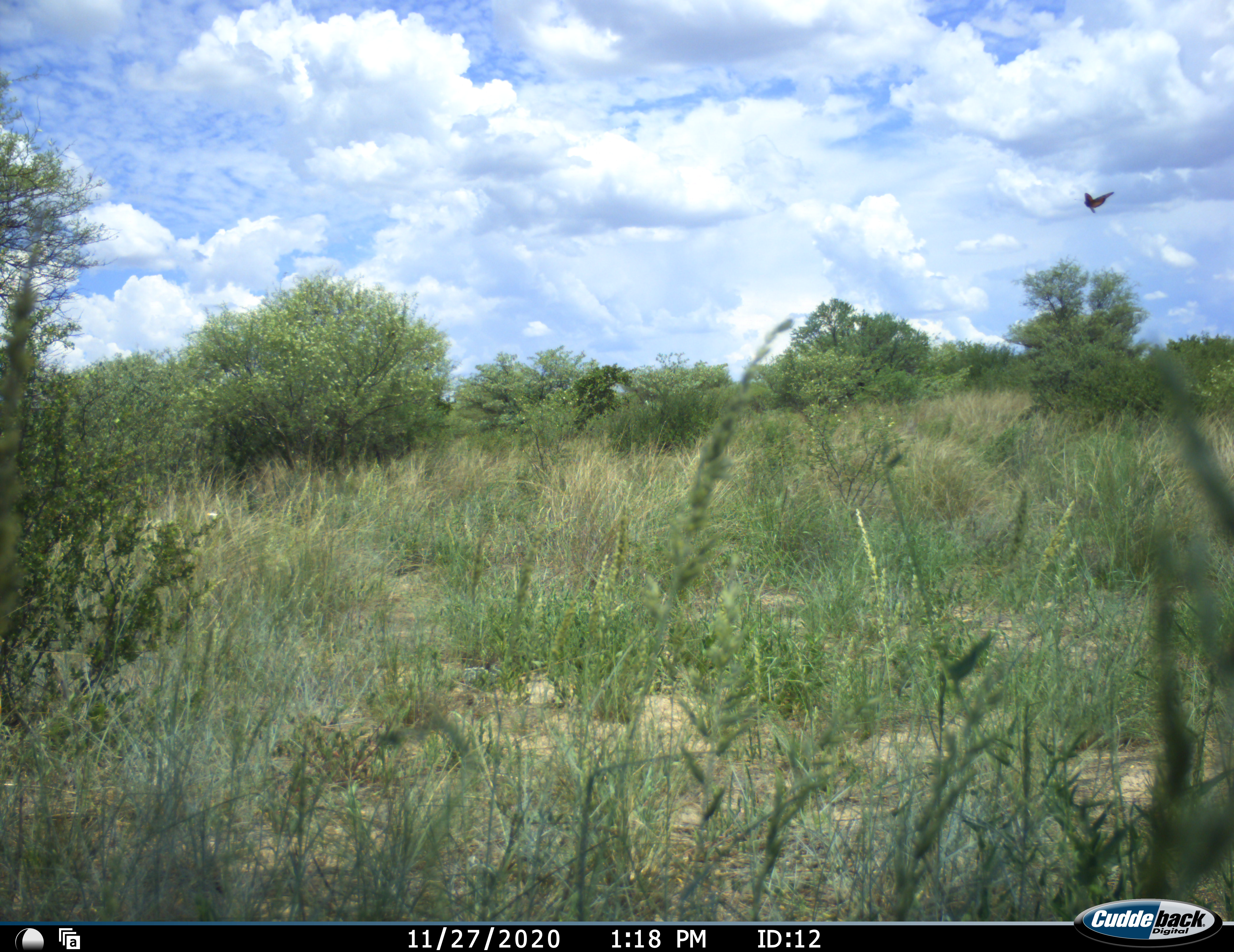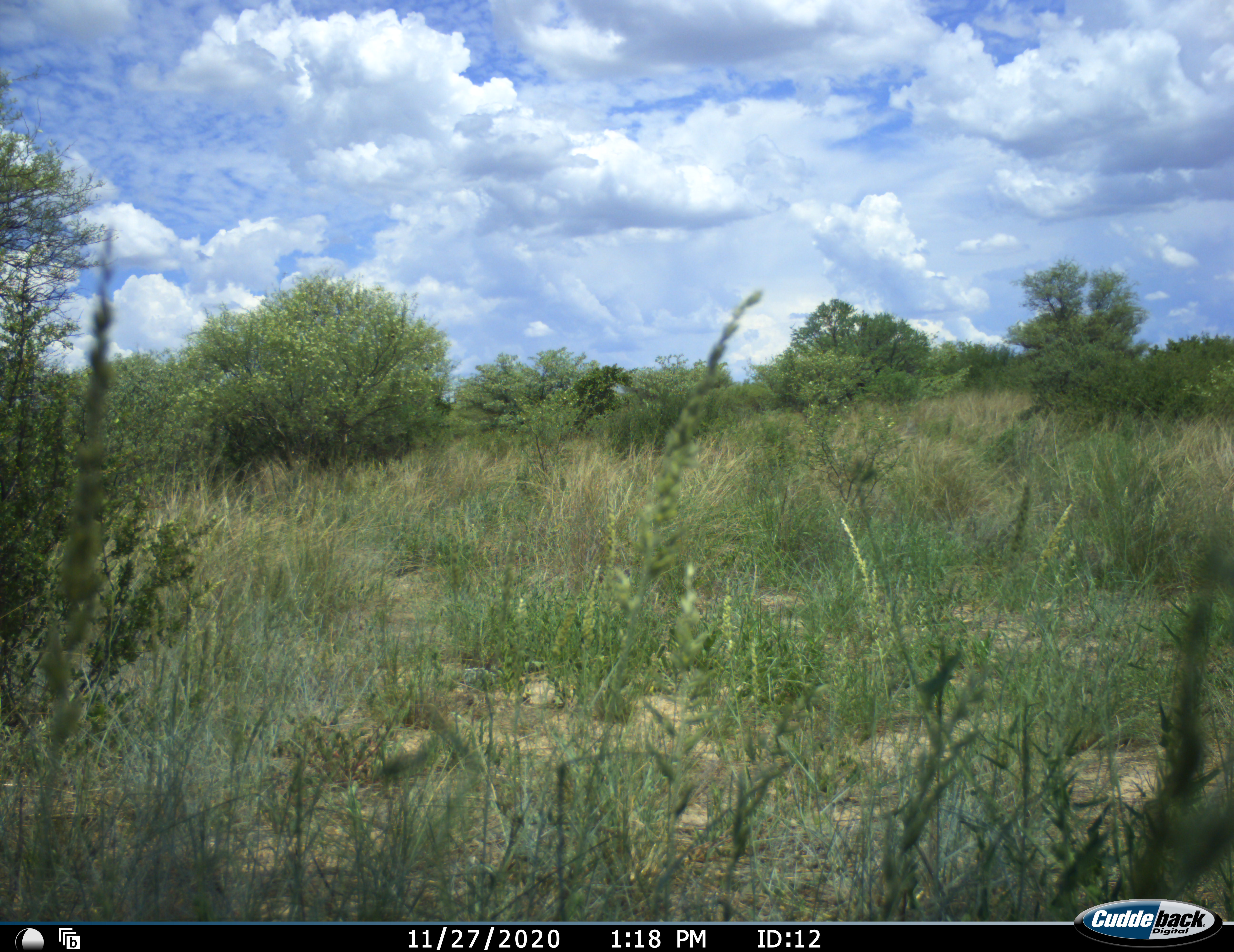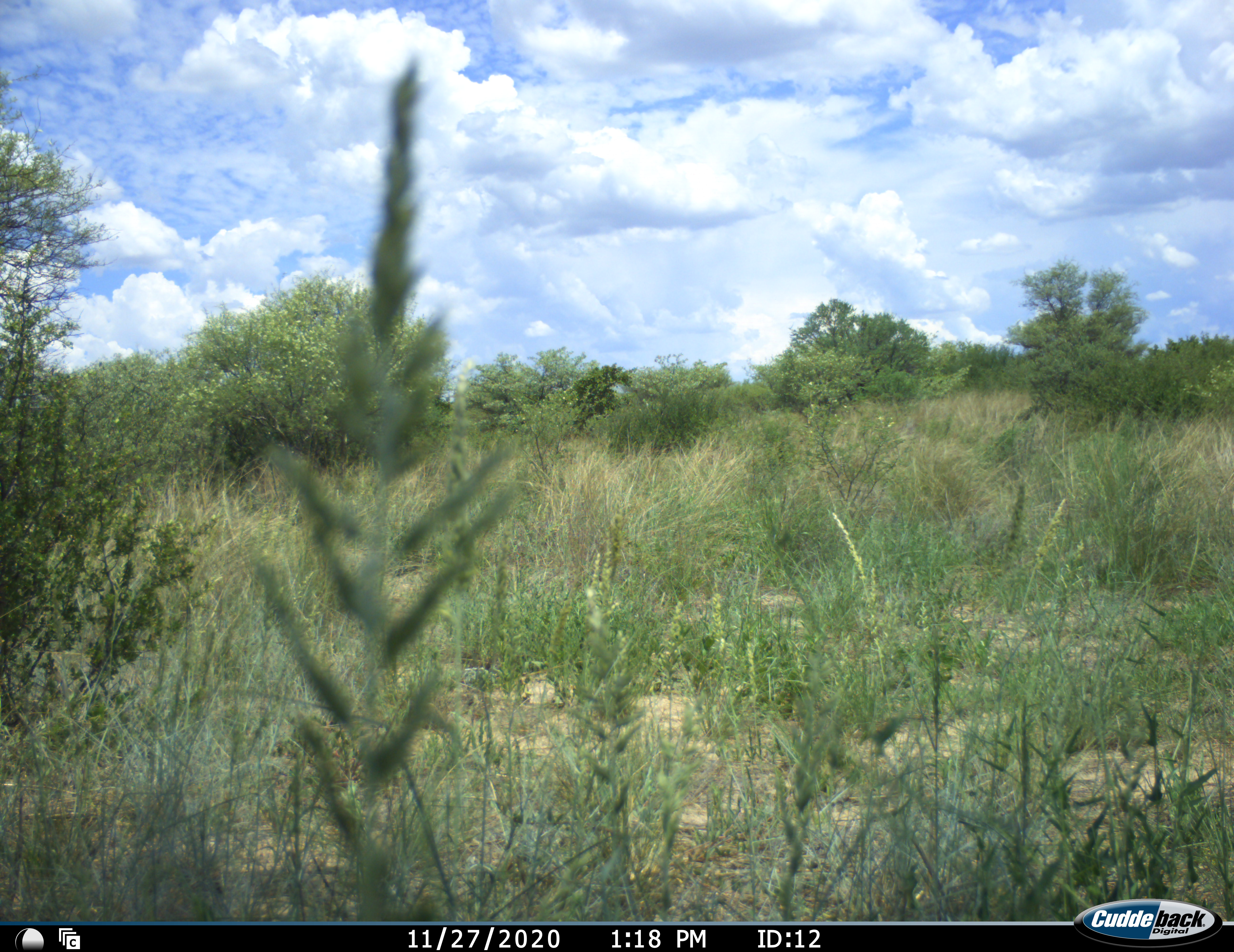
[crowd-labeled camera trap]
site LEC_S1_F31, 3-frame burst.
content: unidentified animal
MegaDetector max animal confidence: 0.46